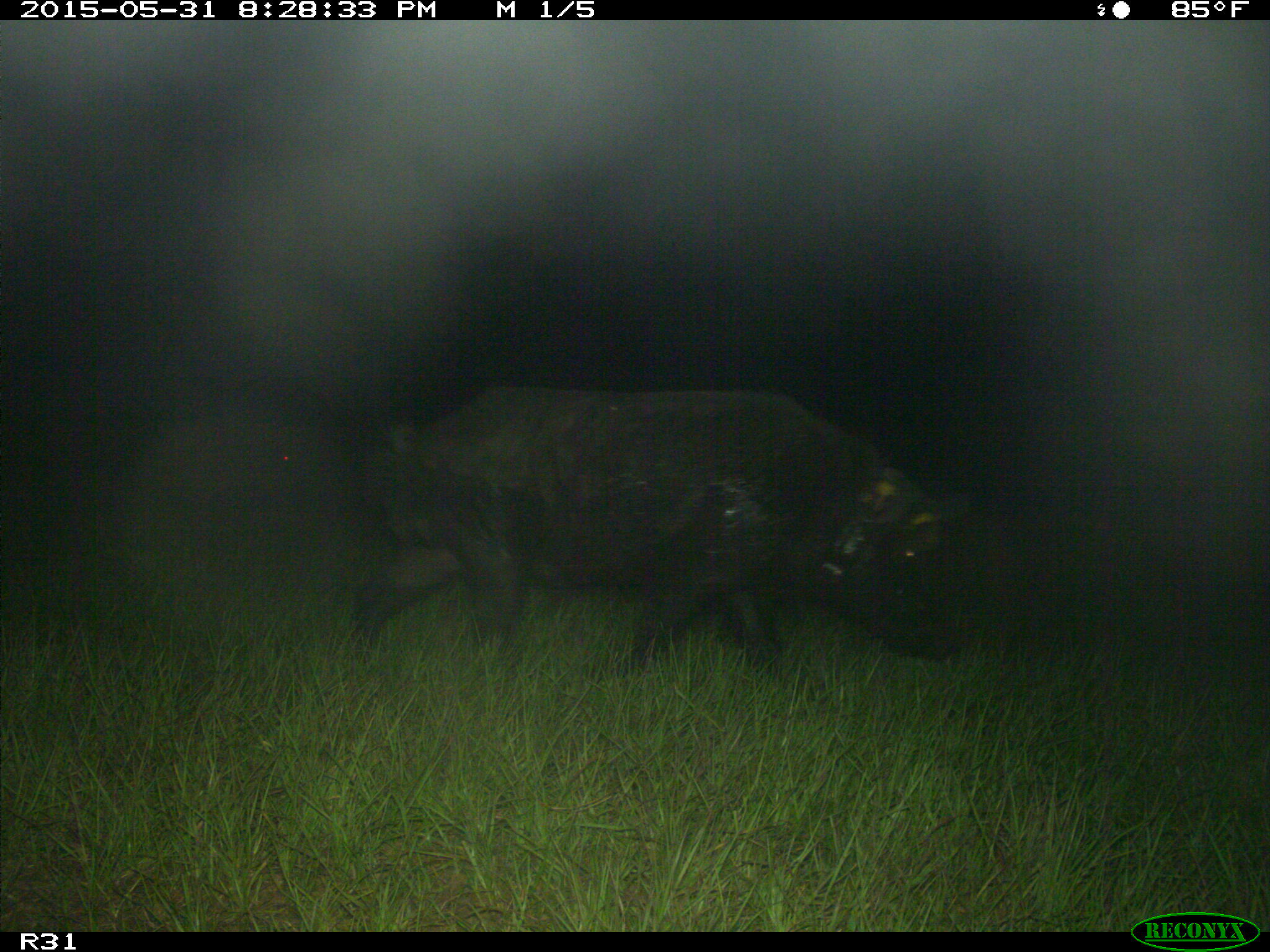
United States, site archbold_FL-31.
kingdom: Animalia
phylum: Chordata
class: Mammalia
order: Artiodactyla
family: Suidae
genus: Sus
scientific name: Sus scrofa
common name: wild boar